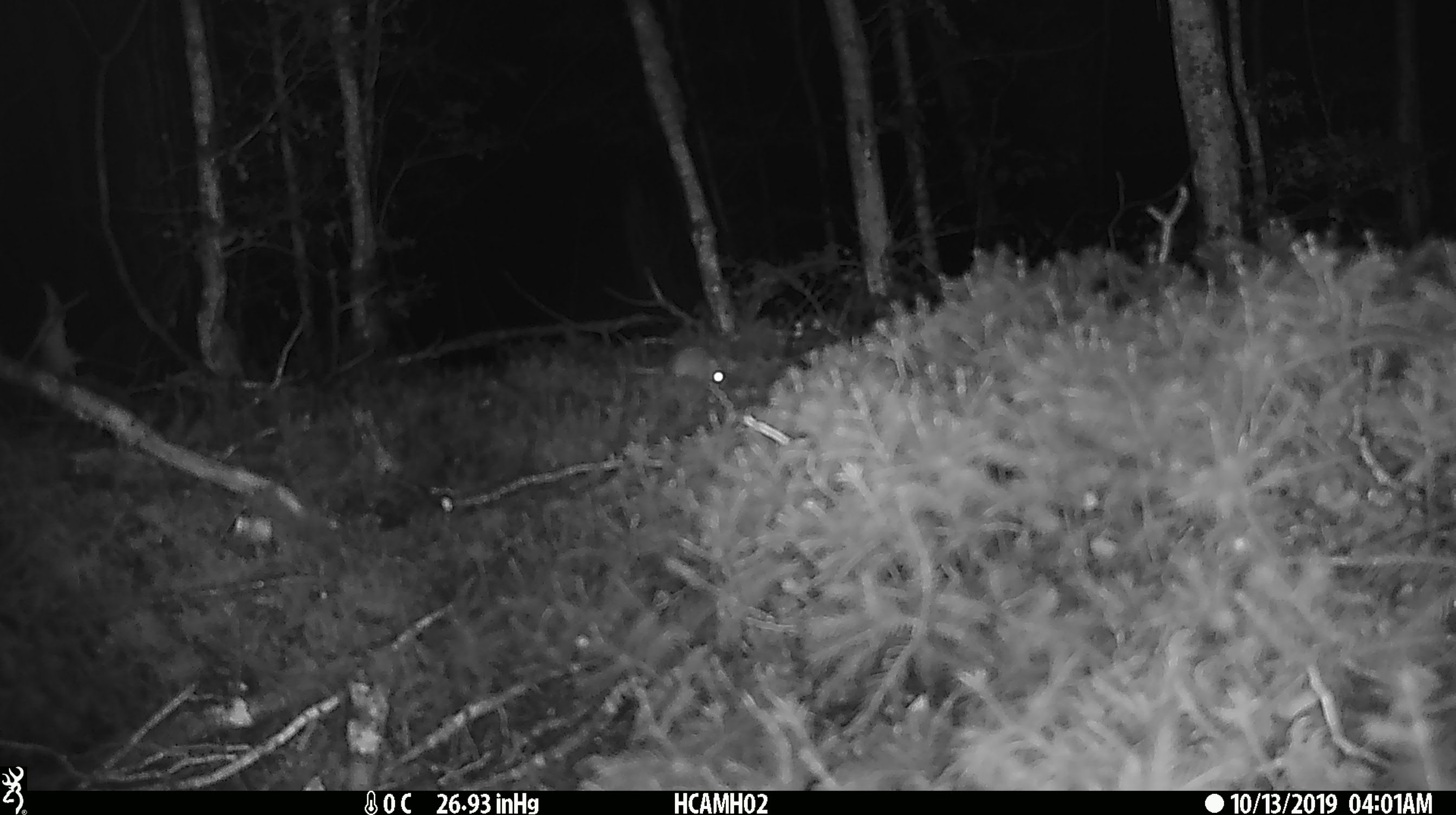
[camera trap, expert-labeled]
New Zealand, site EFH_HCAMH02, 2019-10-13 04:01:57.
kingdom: Animalia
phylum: Chordata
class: Mammalia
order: Rodentia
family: Muridae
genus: Mus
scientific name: Mus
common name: mouse